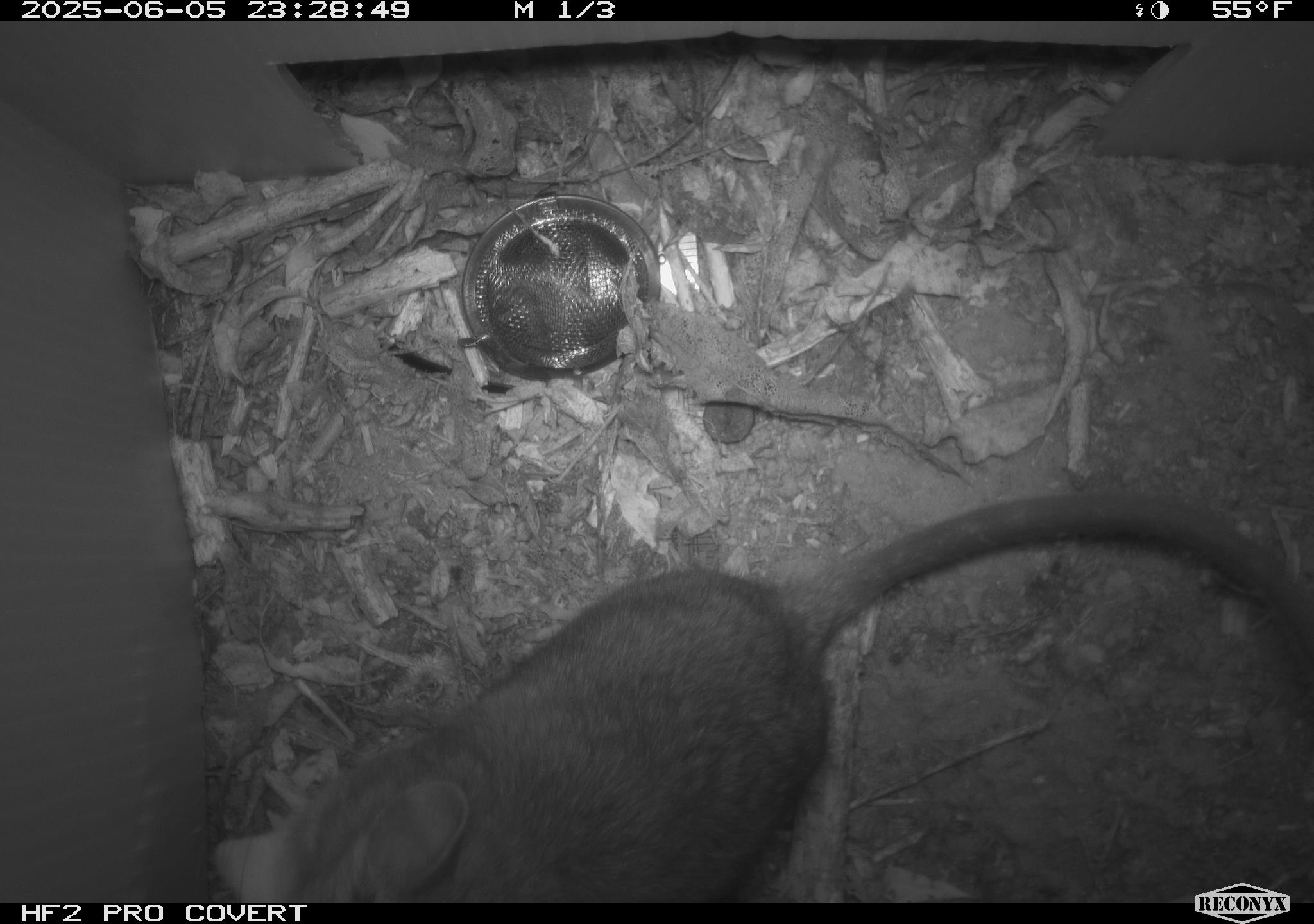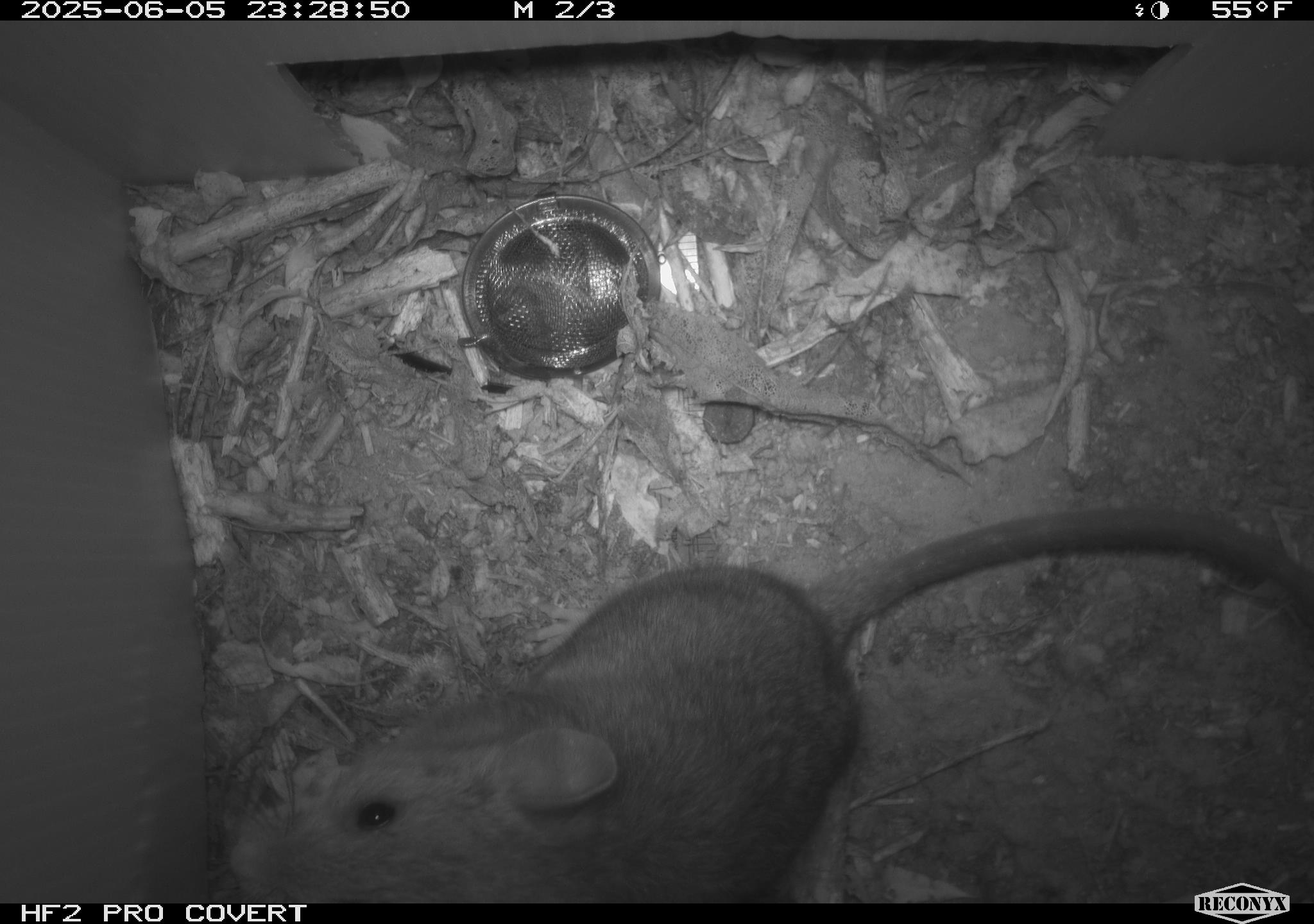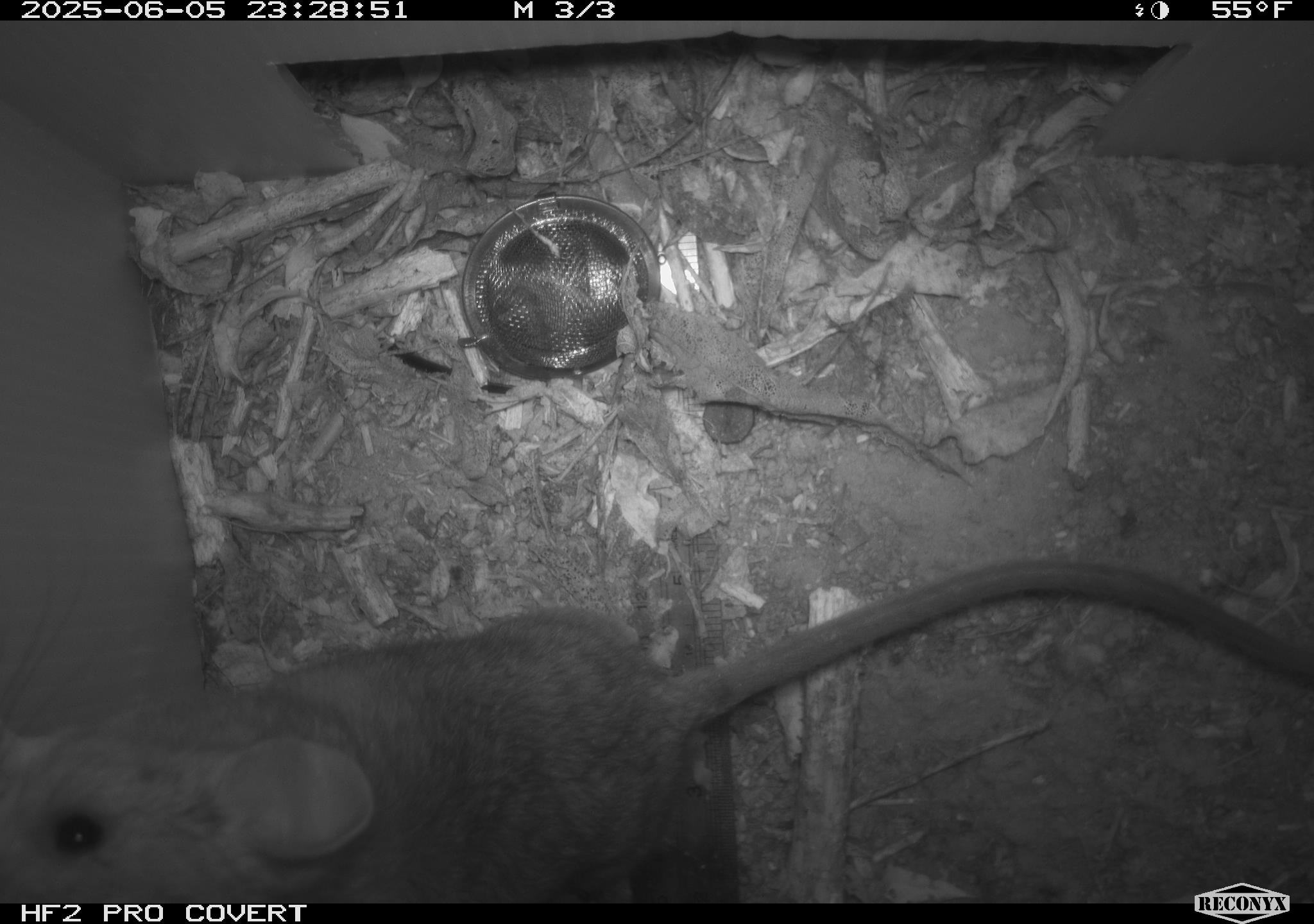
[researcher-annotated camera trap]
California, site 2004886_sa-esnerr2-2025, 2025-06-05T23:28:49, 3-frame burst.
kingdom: Animalia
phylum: Chordata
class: Mammalia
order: Rodentia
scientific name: Rodentia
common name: rodent